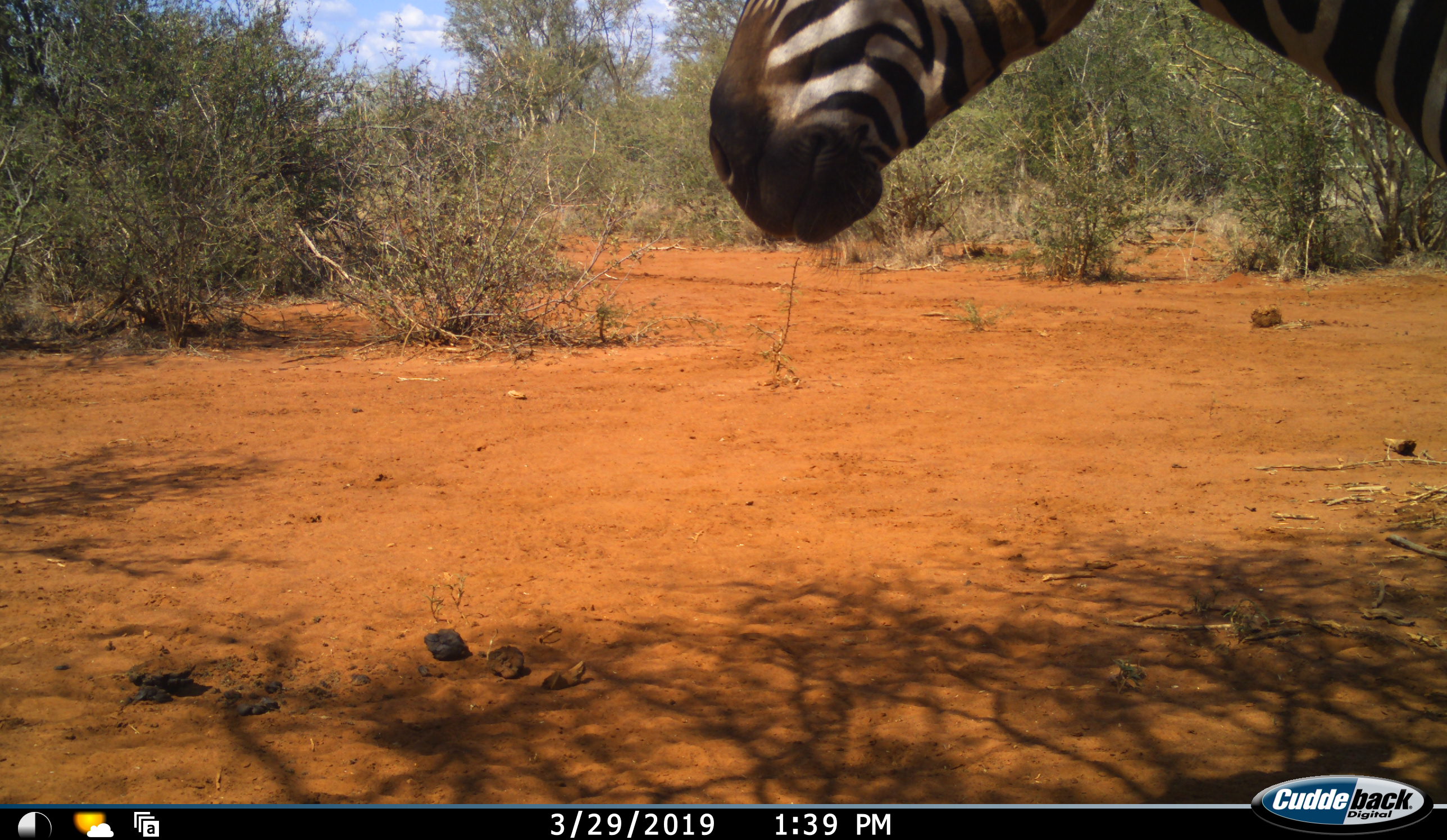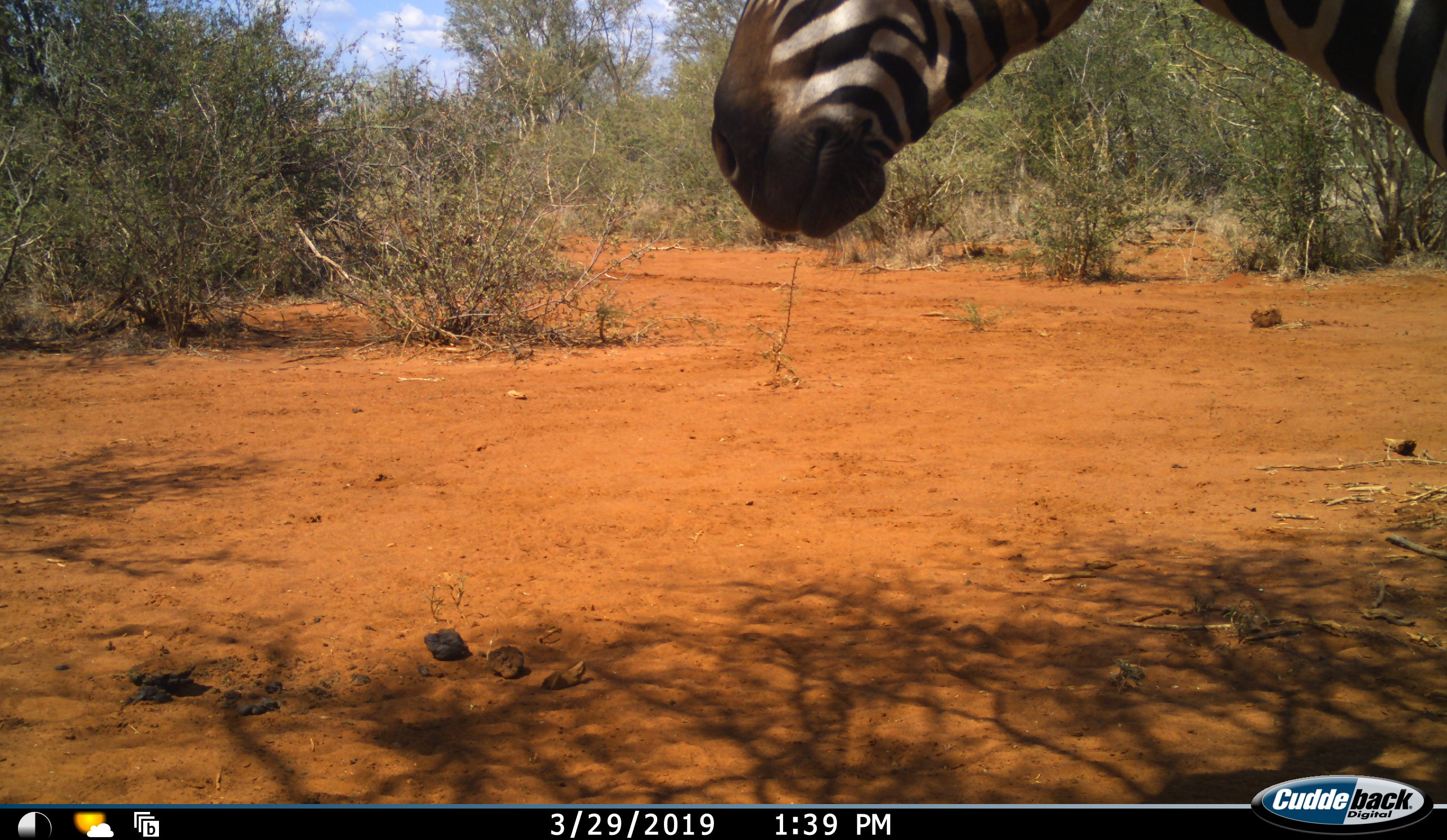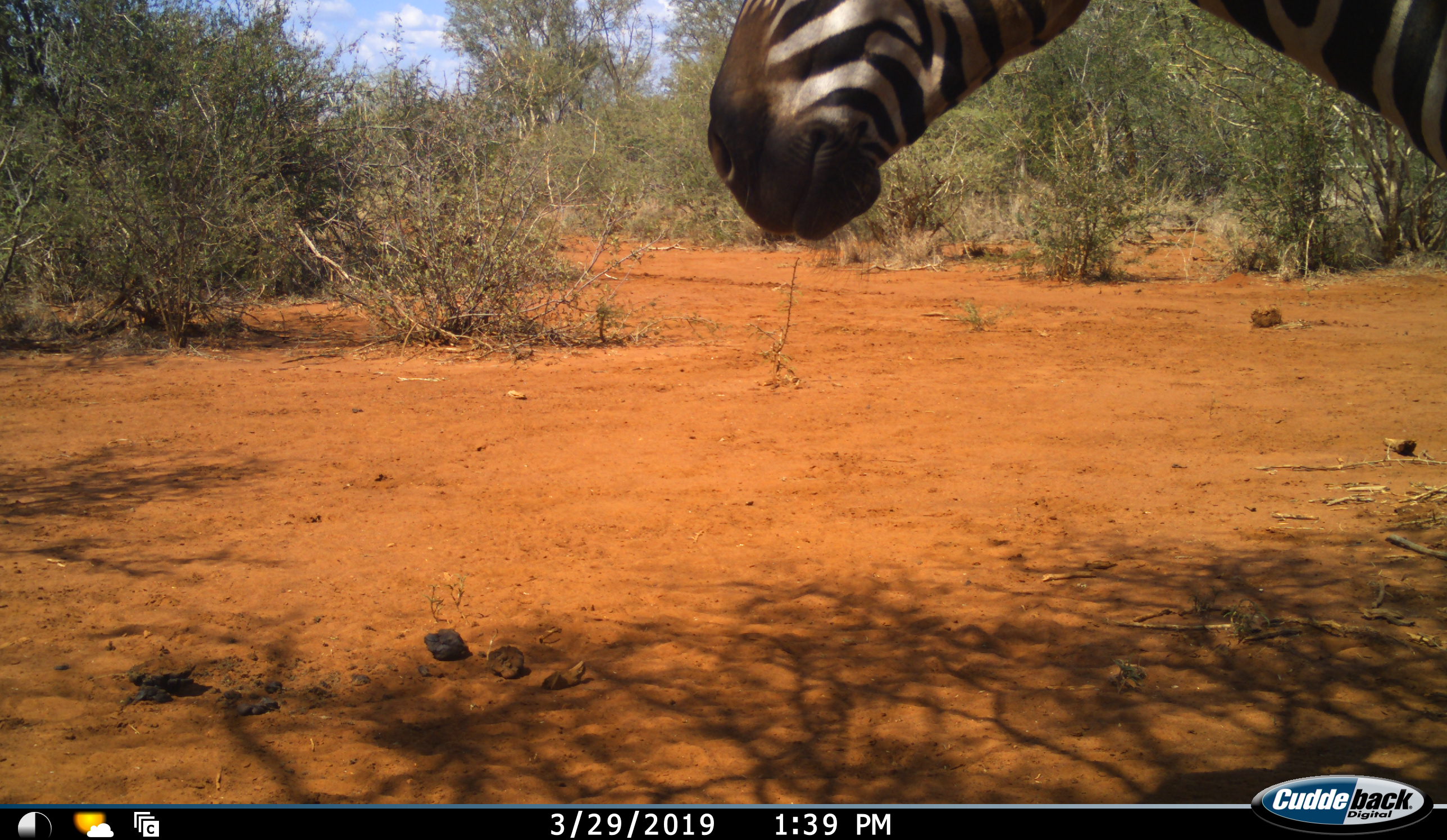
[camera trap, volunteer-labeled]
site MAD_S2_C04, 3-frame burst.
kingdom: Animalia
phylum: Chordata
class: Mammalia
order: Perissodactyla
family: Equidae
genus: Equus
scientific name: Equus quagga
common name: plains zebra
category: zebraplains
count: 1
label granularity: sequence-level